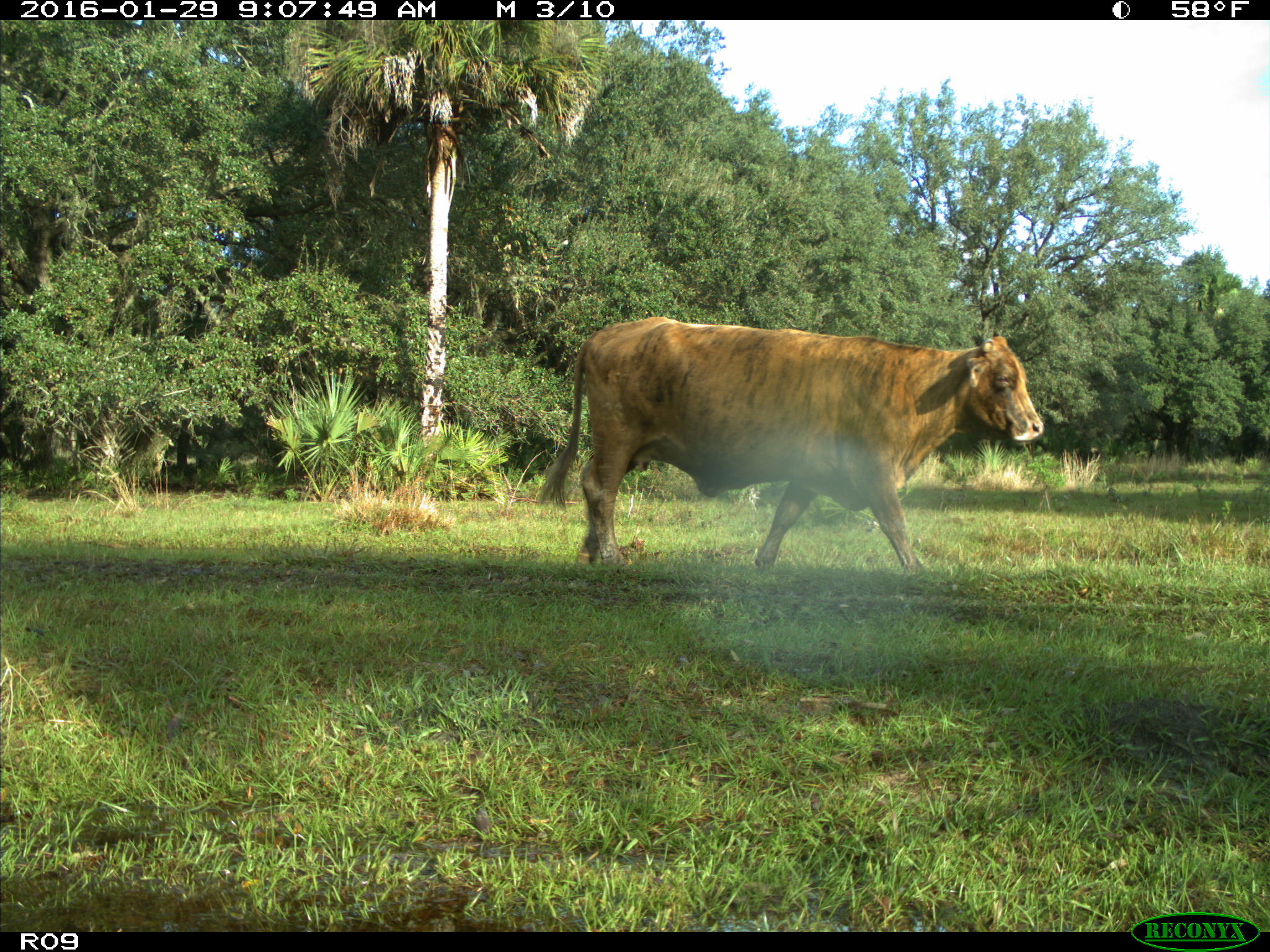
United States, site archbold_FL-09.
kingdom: Animalia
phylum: Chordata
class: Mammalia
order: Artiodactyla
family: Bovidae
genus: Bos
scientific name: Bos taurus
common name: domestic cow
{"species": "Bos taurus (domestic cow)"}